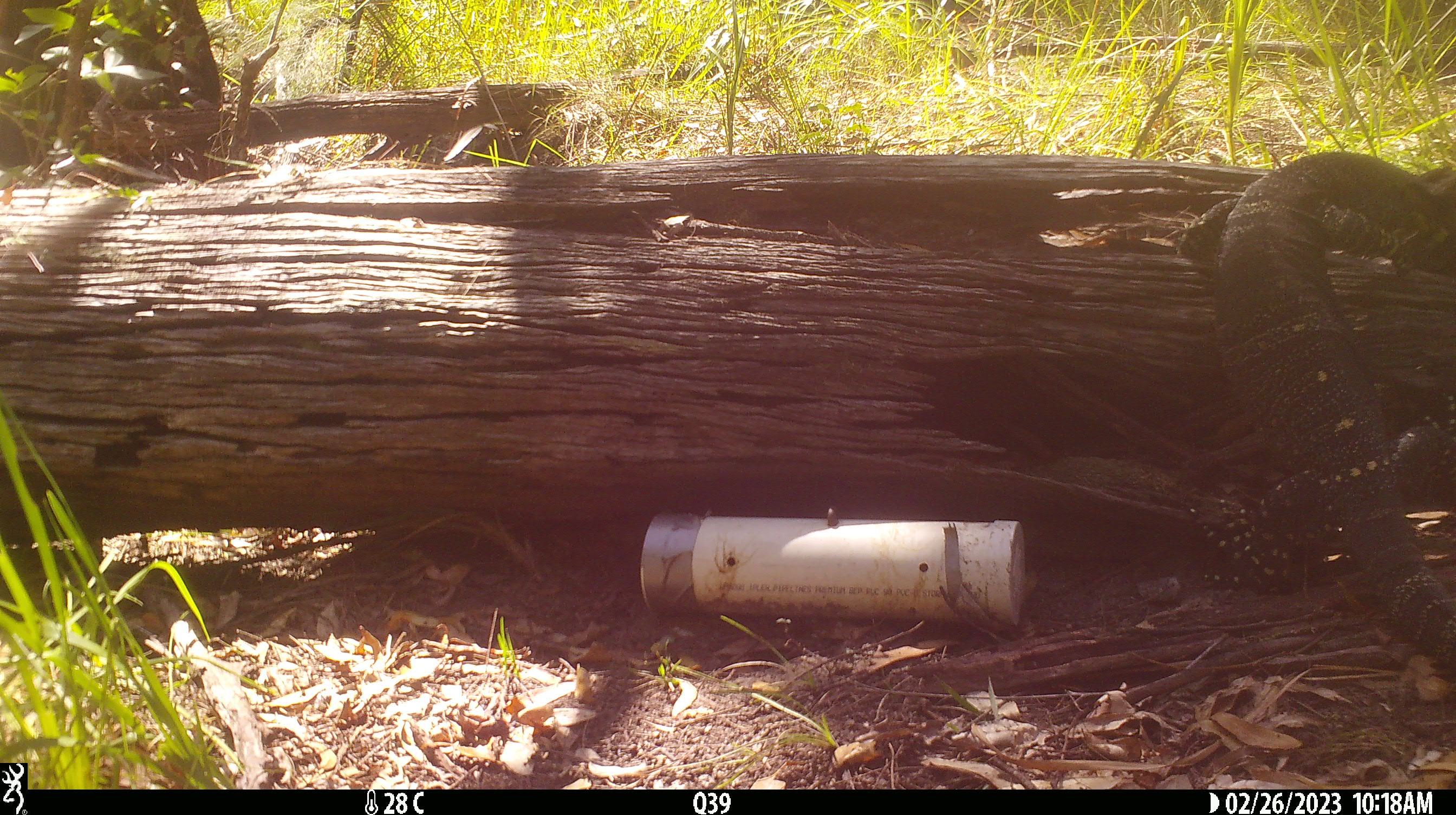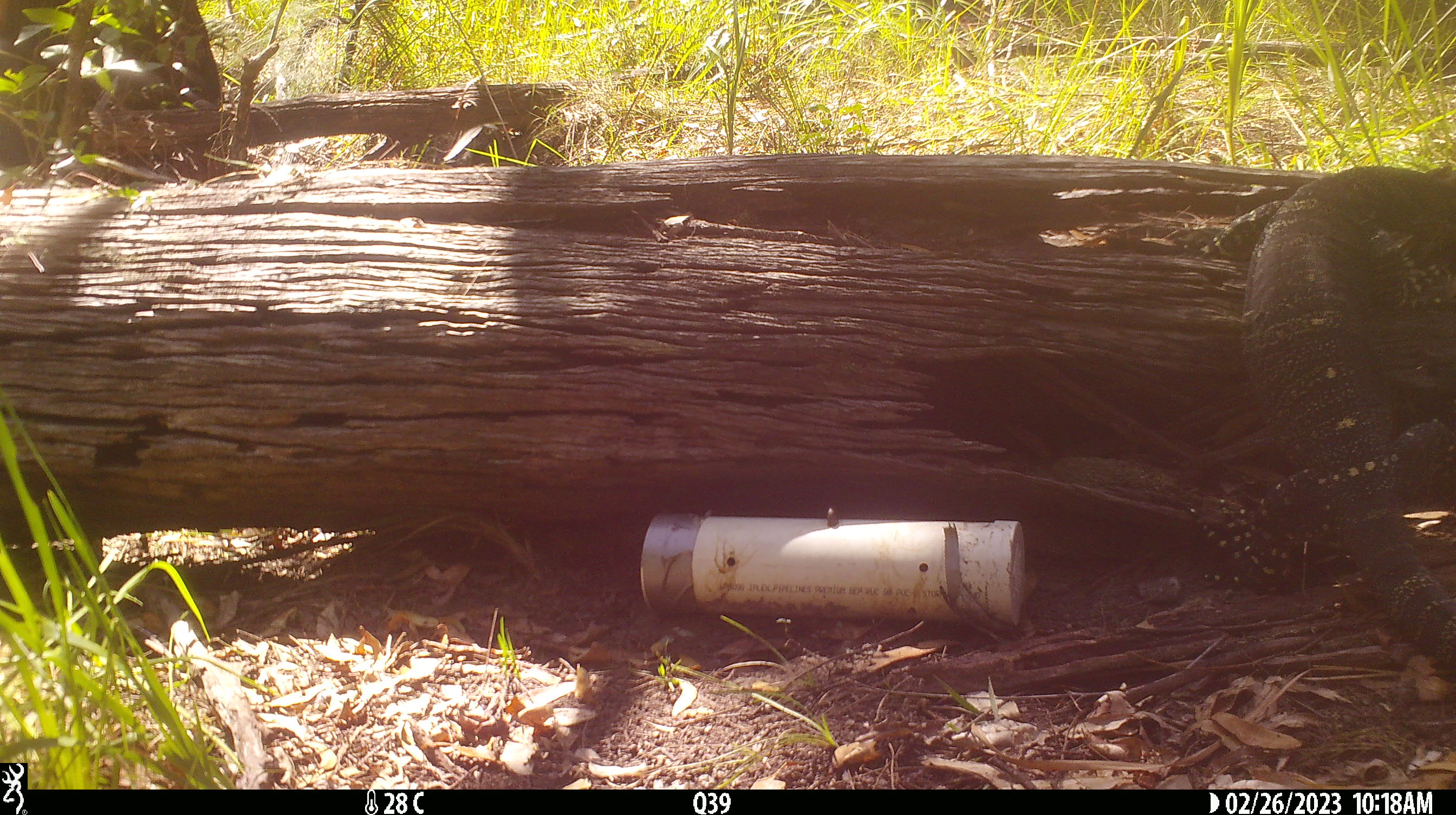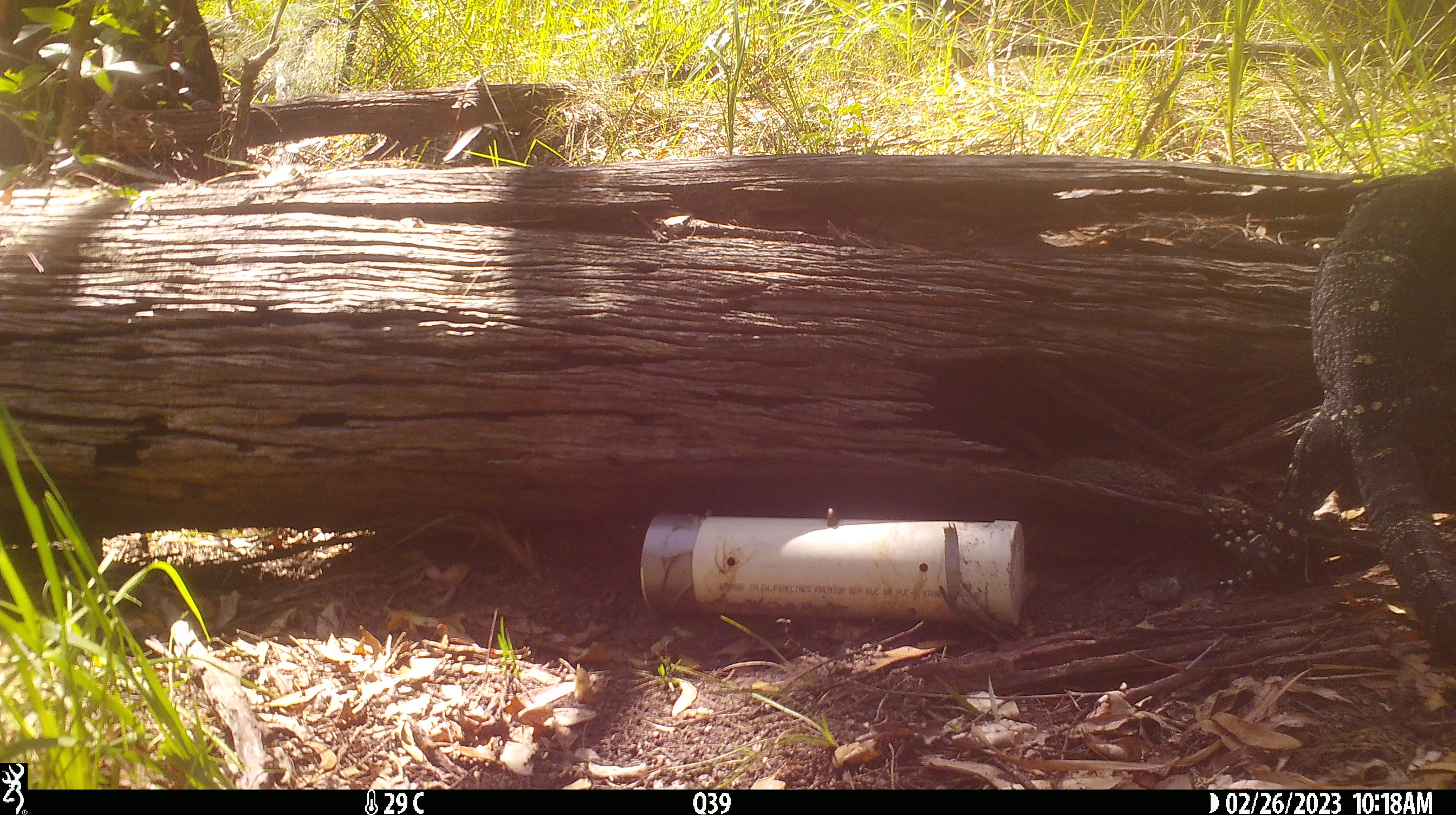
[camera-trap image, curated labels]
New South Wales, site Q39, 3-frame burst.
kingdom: Animalia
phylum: Chordata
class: Reptilia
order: Squamata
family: Varanidae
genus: Varanus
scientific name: Varanus varius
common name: lace monitor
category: goanna